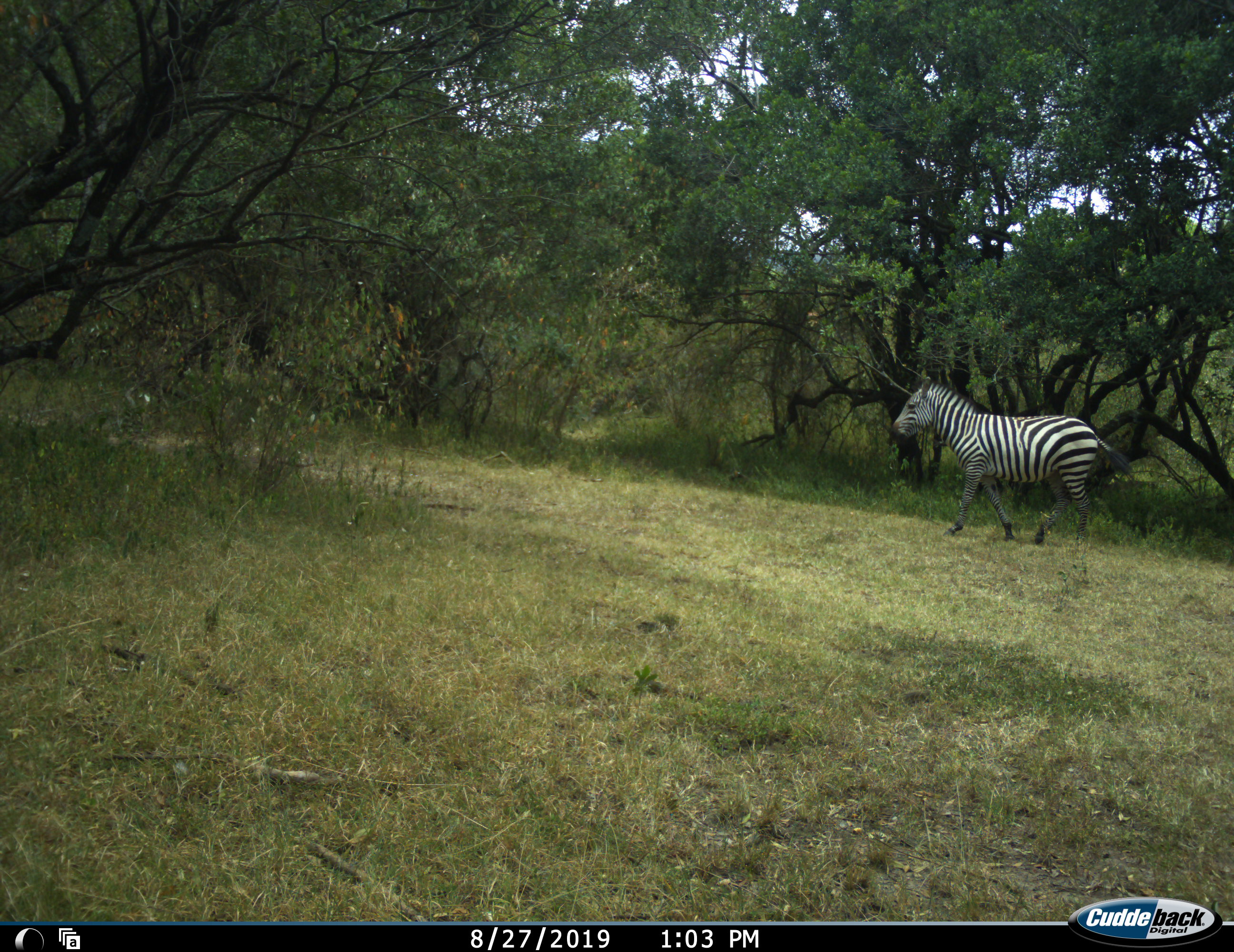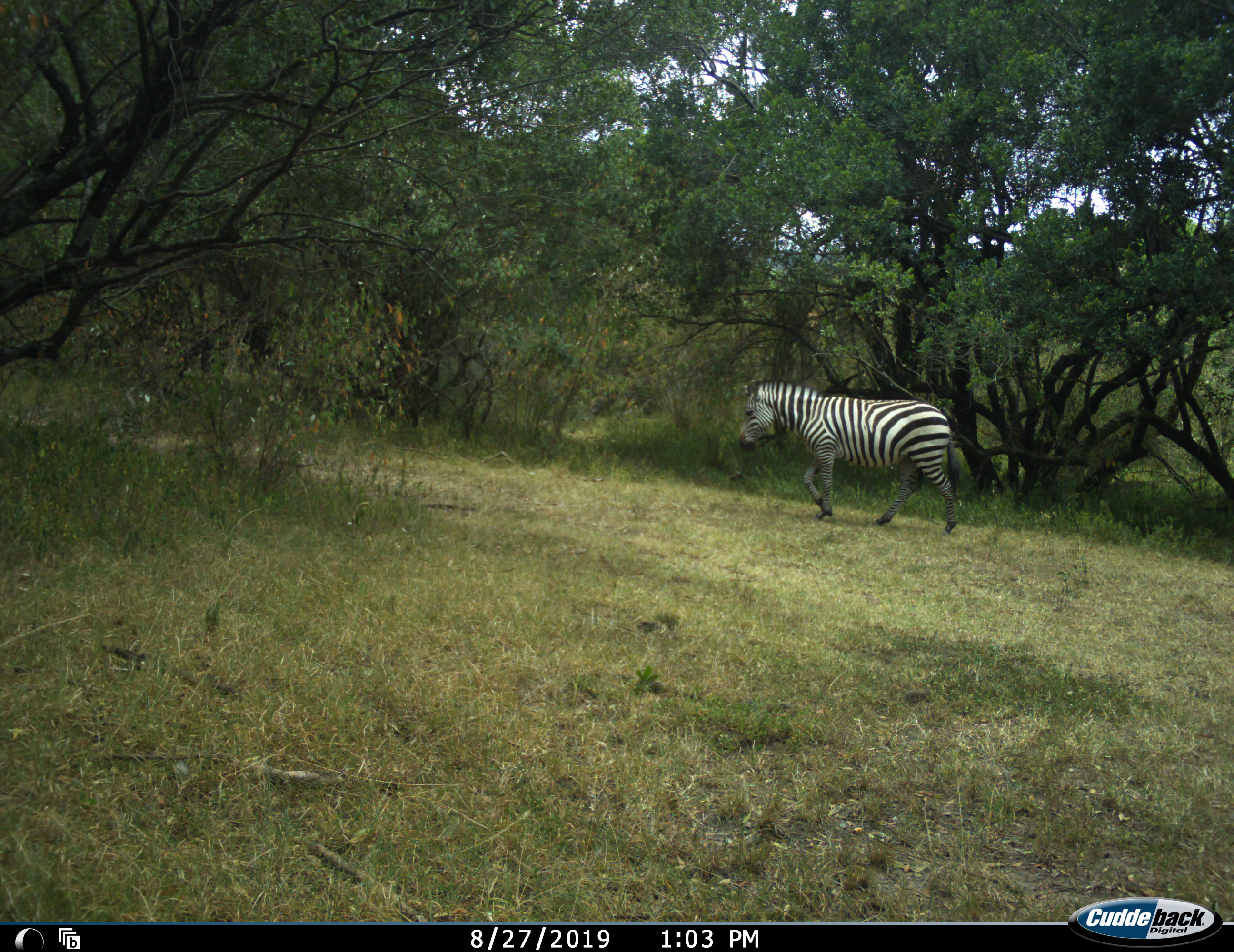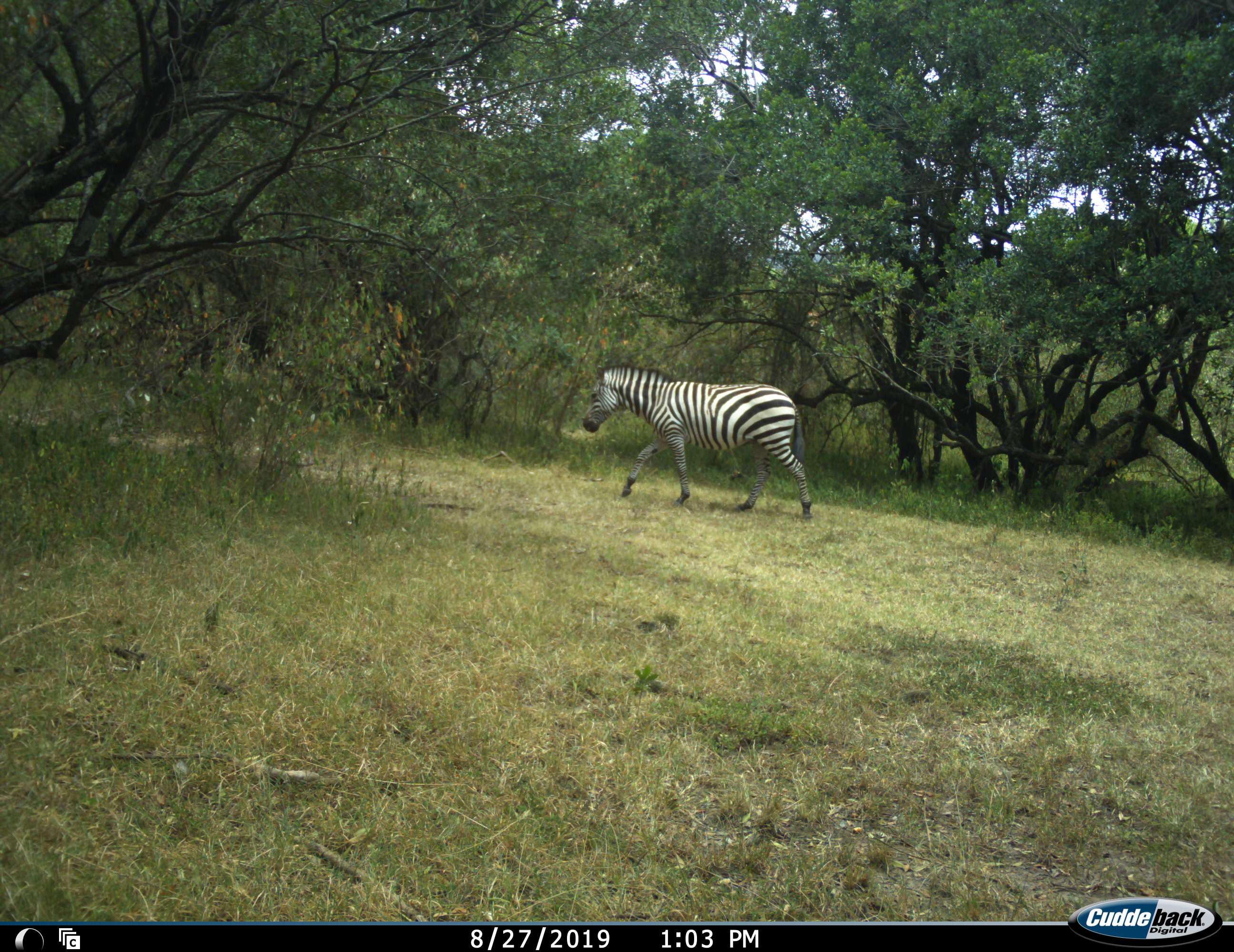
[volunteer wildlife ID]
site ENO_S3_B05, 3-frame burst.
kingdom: Animalia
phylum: Chordata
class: Mammalia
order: Perissodactyla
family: Equidae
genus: Equus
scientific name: Equus quagga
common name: plains zebra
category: zebraplains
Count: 1.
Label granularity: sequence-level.